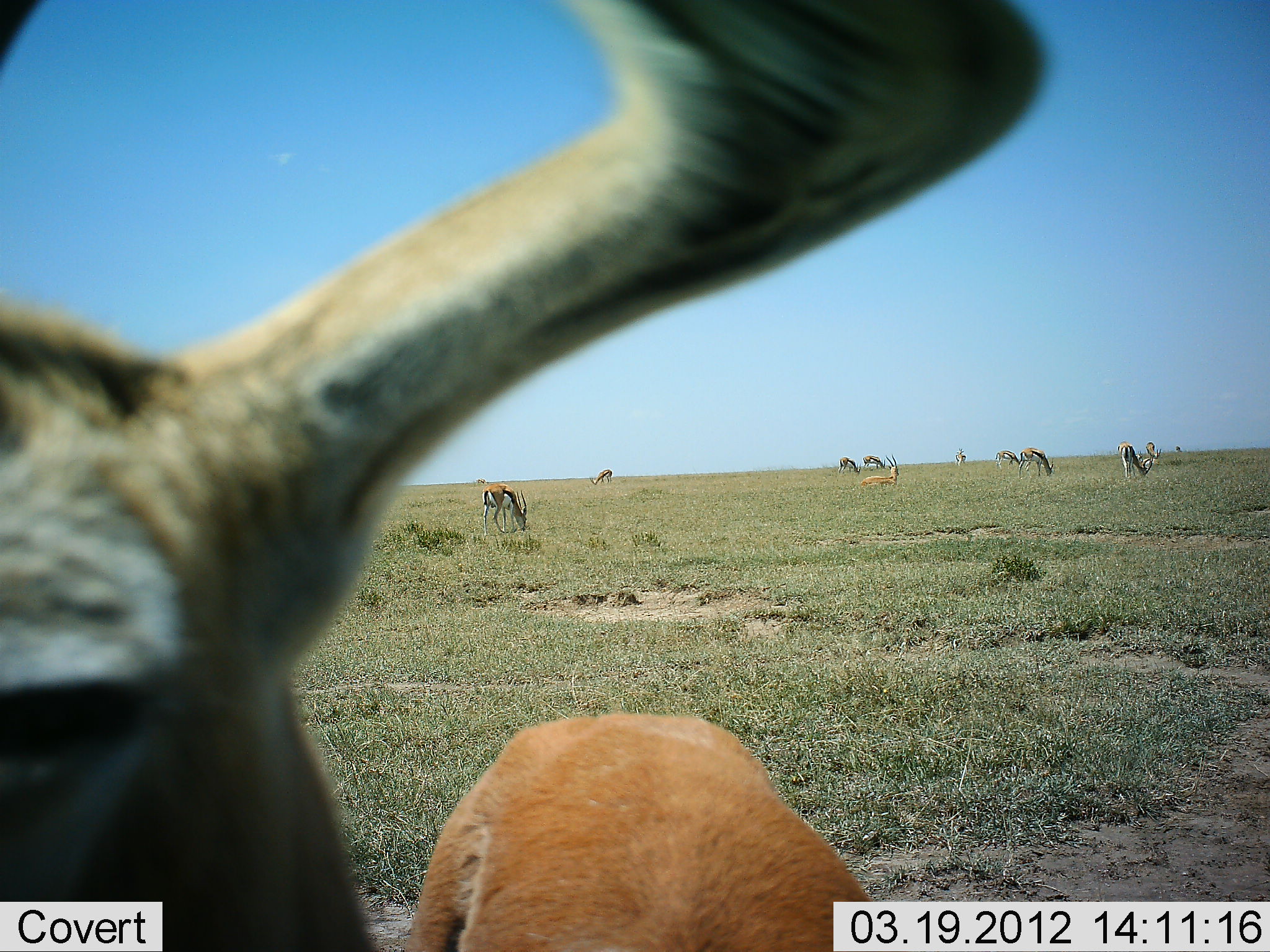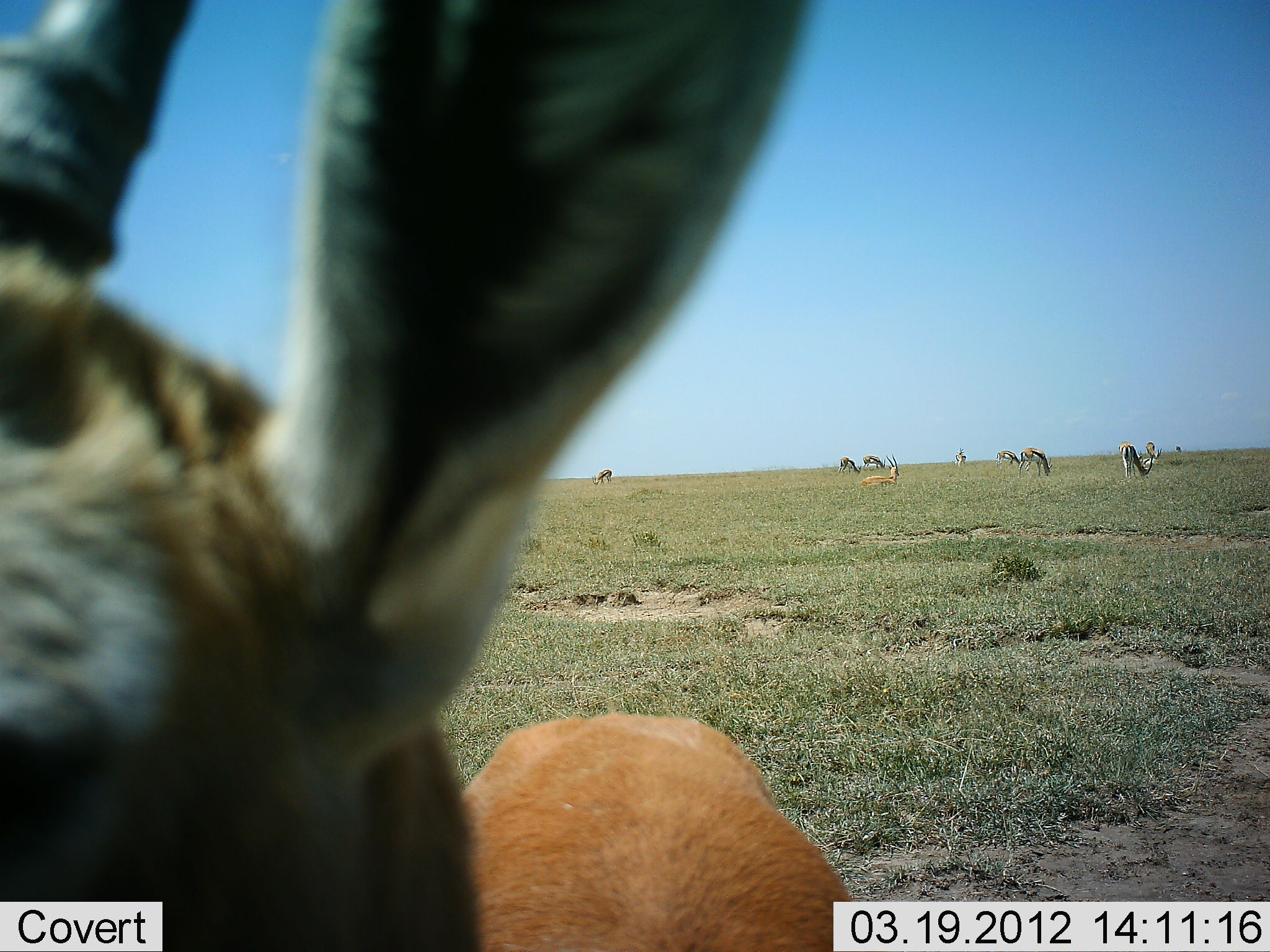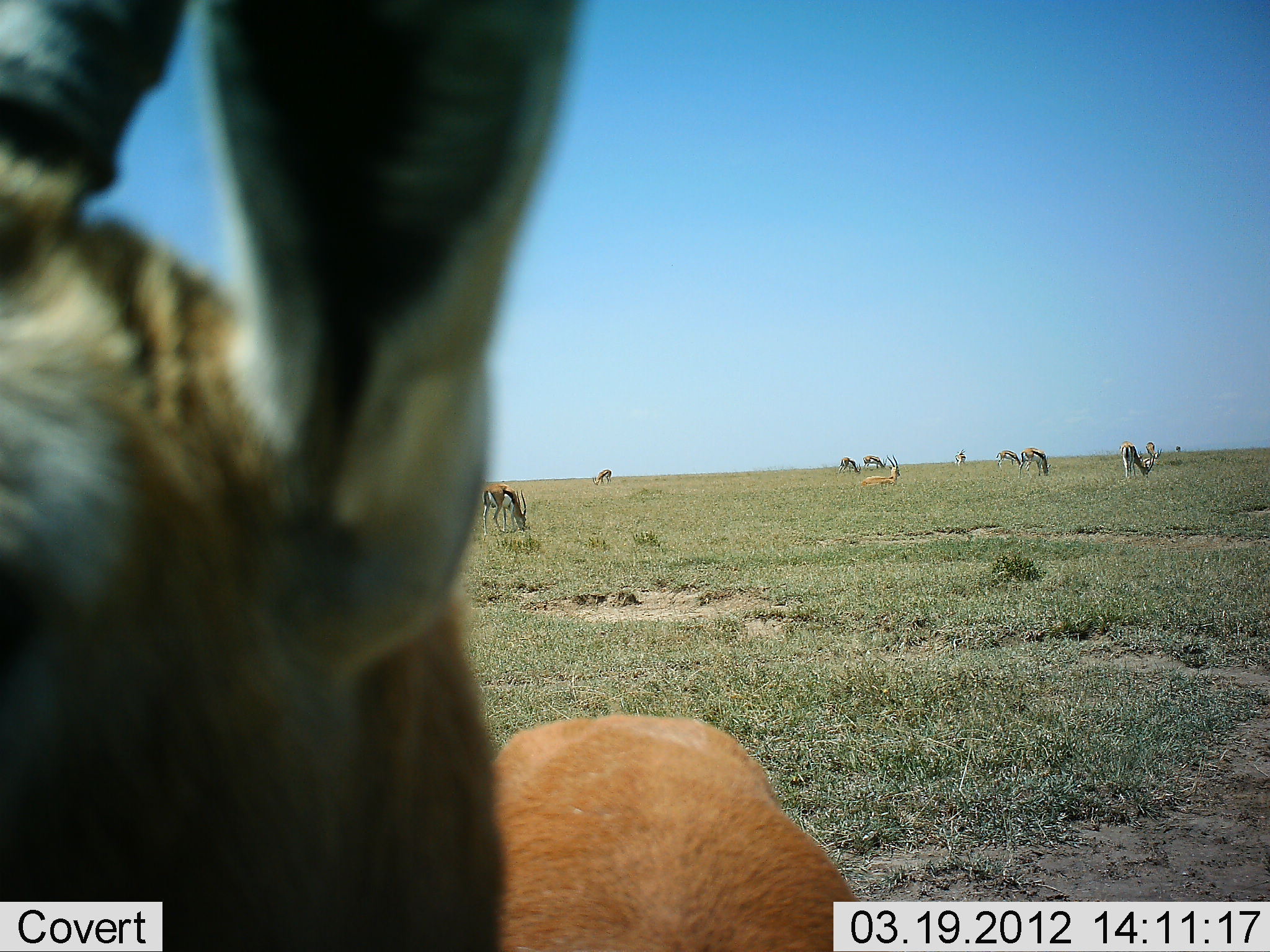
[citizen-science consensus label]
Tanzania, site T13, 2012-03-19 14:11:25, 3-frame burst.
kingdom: Animalia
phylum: Chordata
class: Mammalia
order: Artiodactyla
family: Bovidae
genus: Eudorcas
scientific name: Eudorcas thomsonii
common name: thomson's gazelle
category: gazellethomsons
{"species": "gazellethomsons (thomson's gazelle) (Eudorcas thomsonii)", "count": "11-50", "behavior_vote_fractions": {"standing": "81%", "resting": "29%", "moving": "5%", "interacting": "5%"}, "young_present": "0%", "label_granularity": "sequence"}